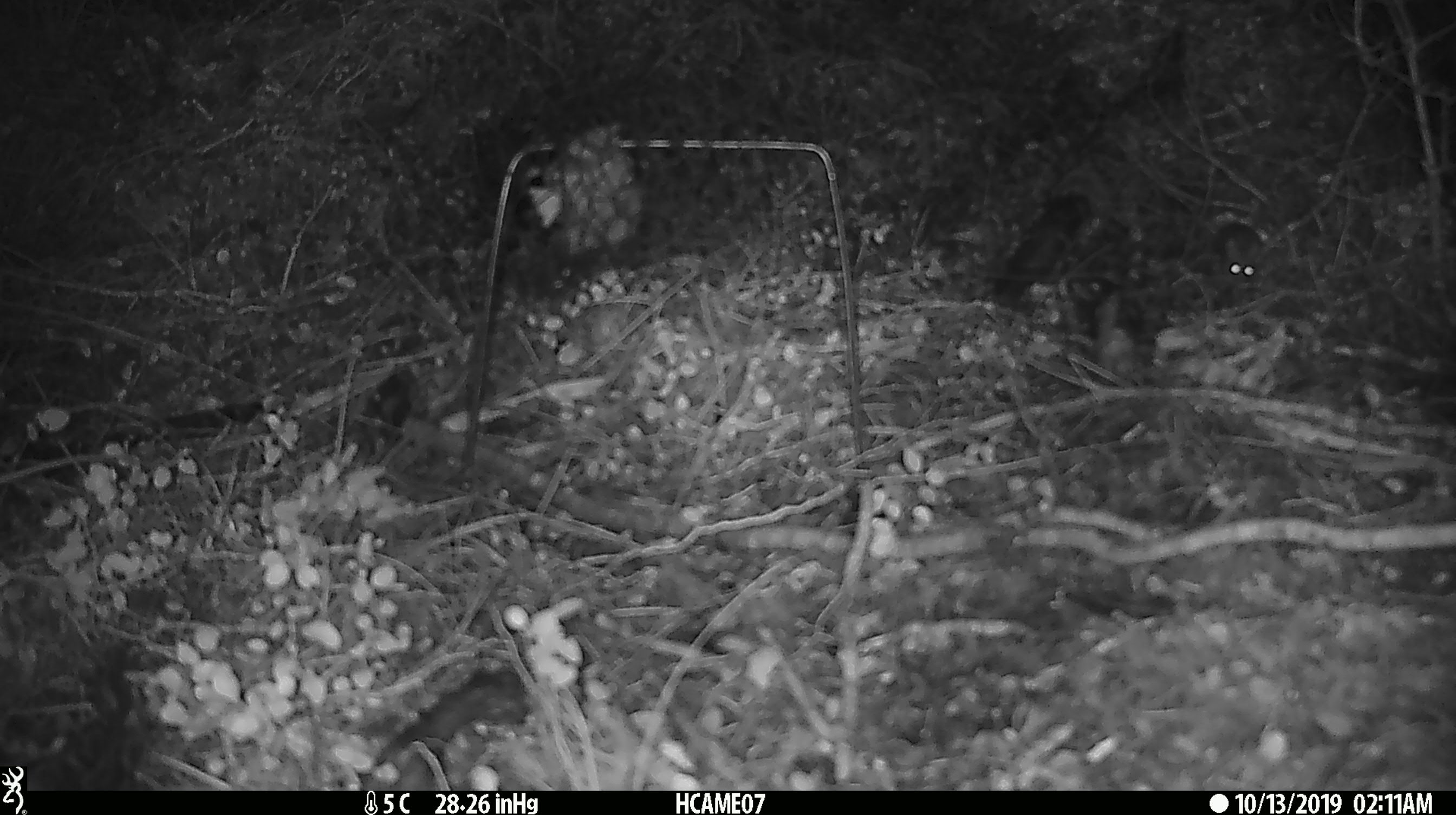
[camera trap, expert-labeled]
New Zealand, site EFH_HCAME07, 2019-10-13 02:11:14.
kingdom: Animalia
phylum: Chordata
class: Mammalia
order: Rodentia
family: Muridae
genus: Mus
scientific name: Mus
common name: mouse